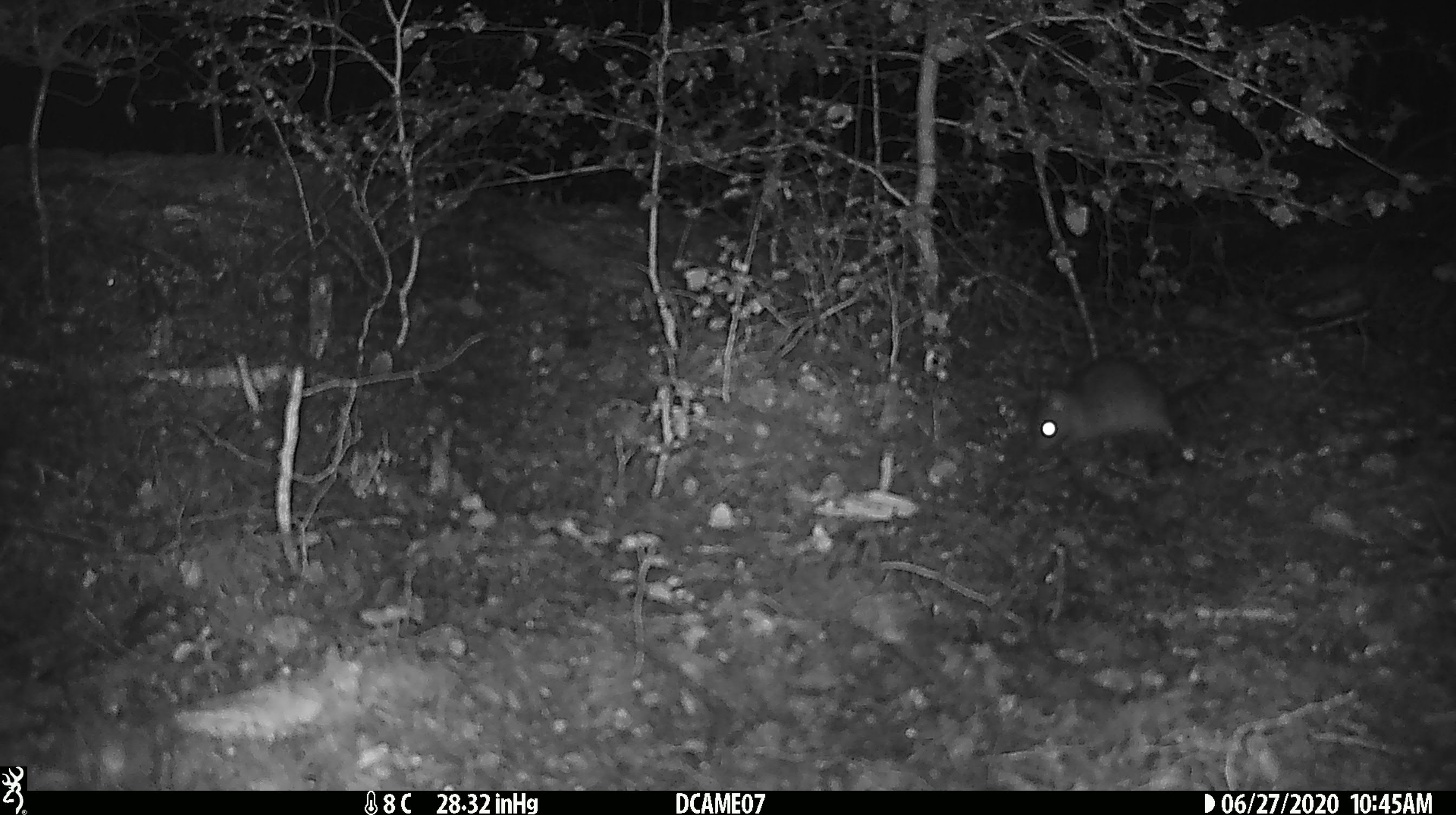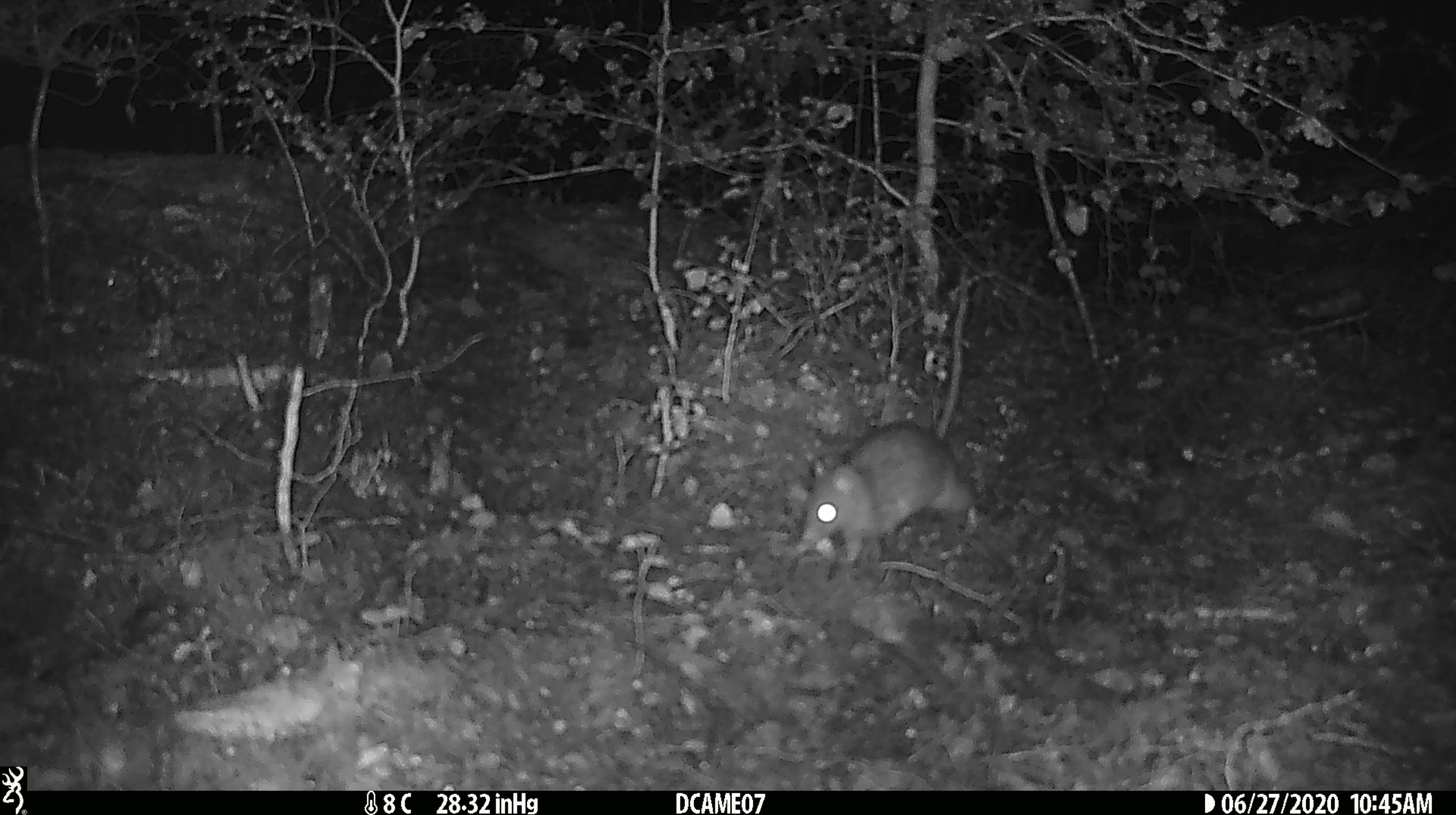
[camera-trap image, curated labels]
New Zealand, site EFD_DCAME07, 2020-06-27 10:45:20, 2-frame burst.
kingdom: Animalia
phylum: Chordata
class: Mammalia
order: Rodentia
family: Muridae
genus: Rattus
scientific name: Rattus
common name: rat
Rat (Rattus).